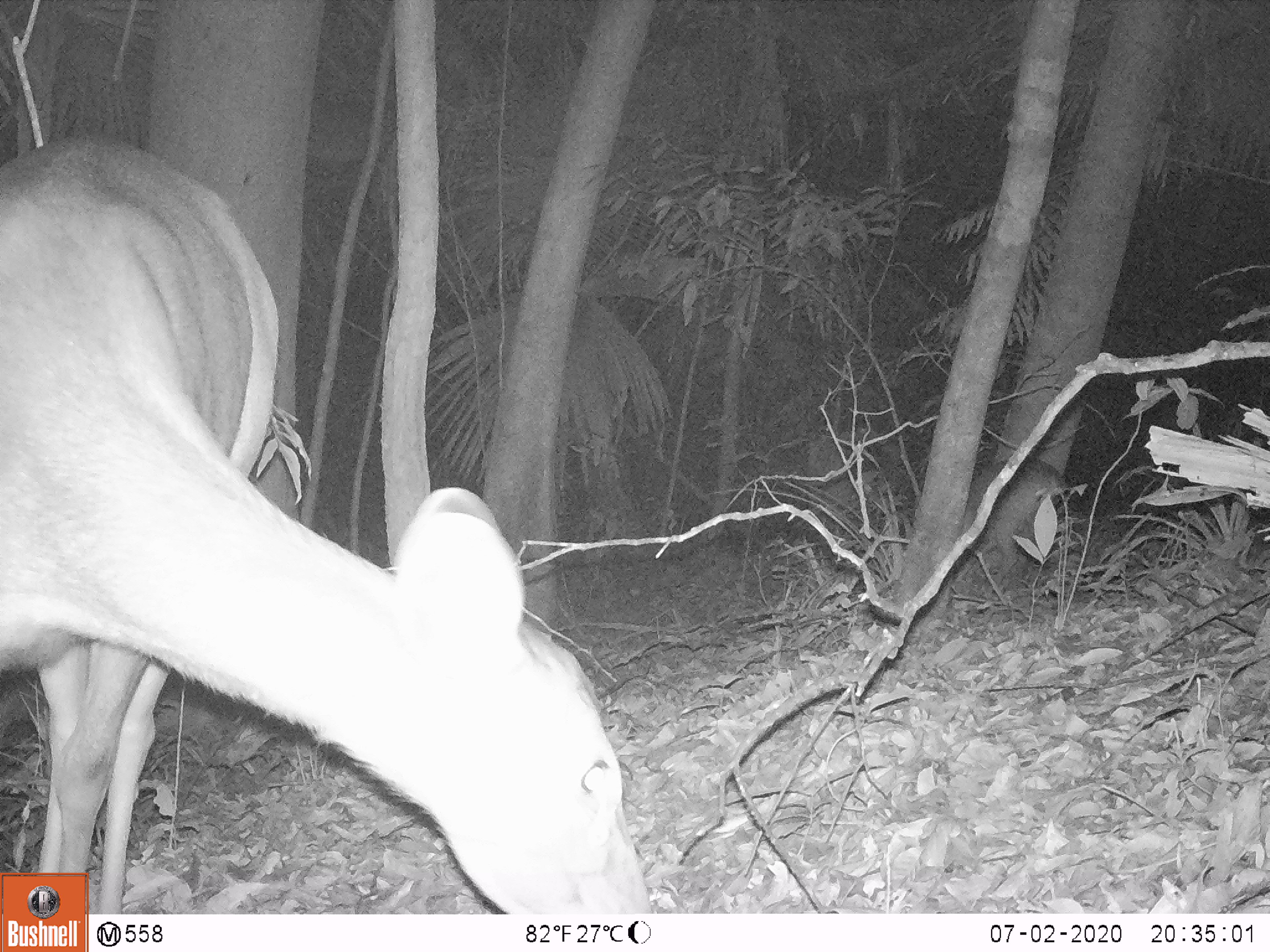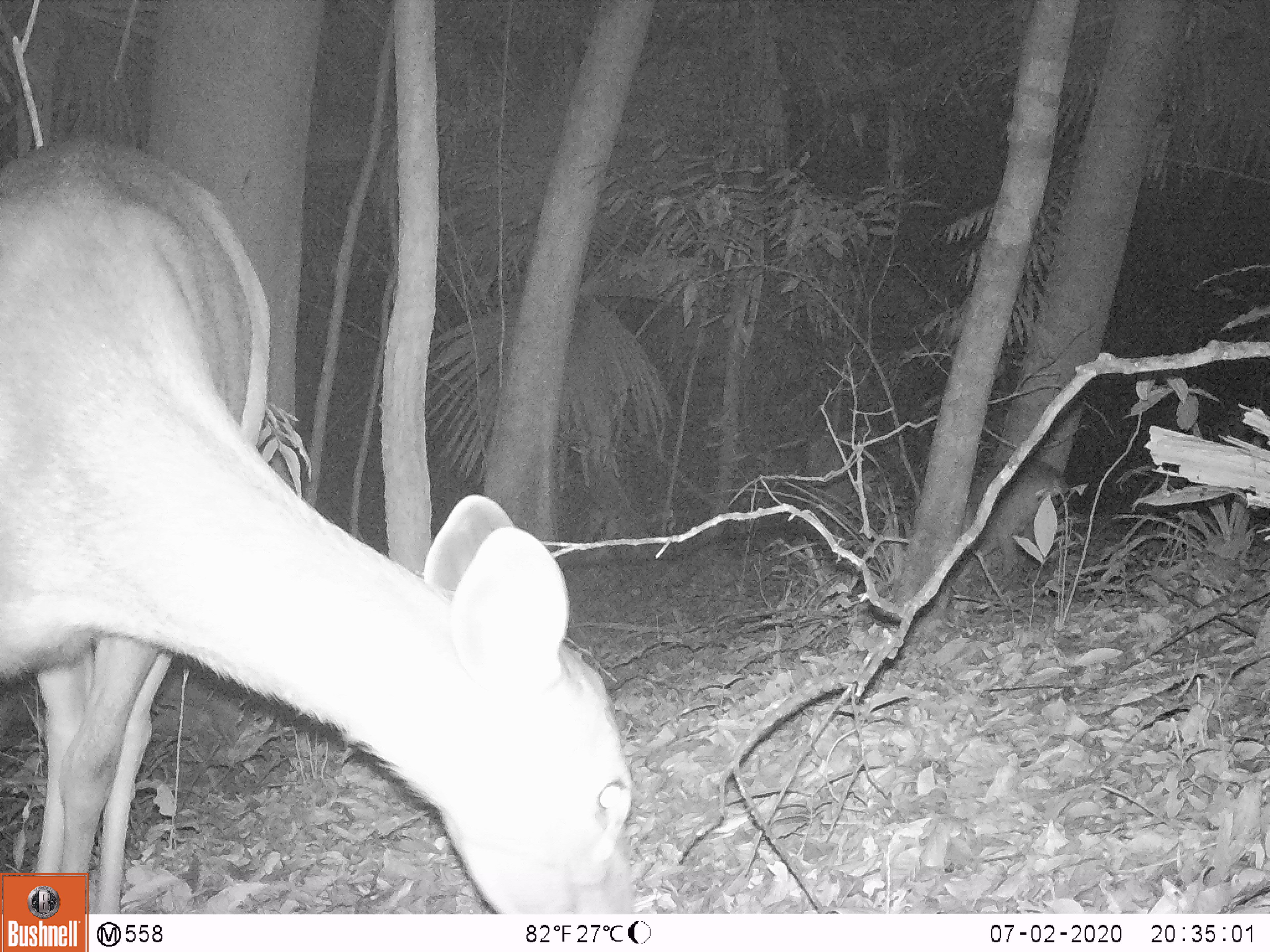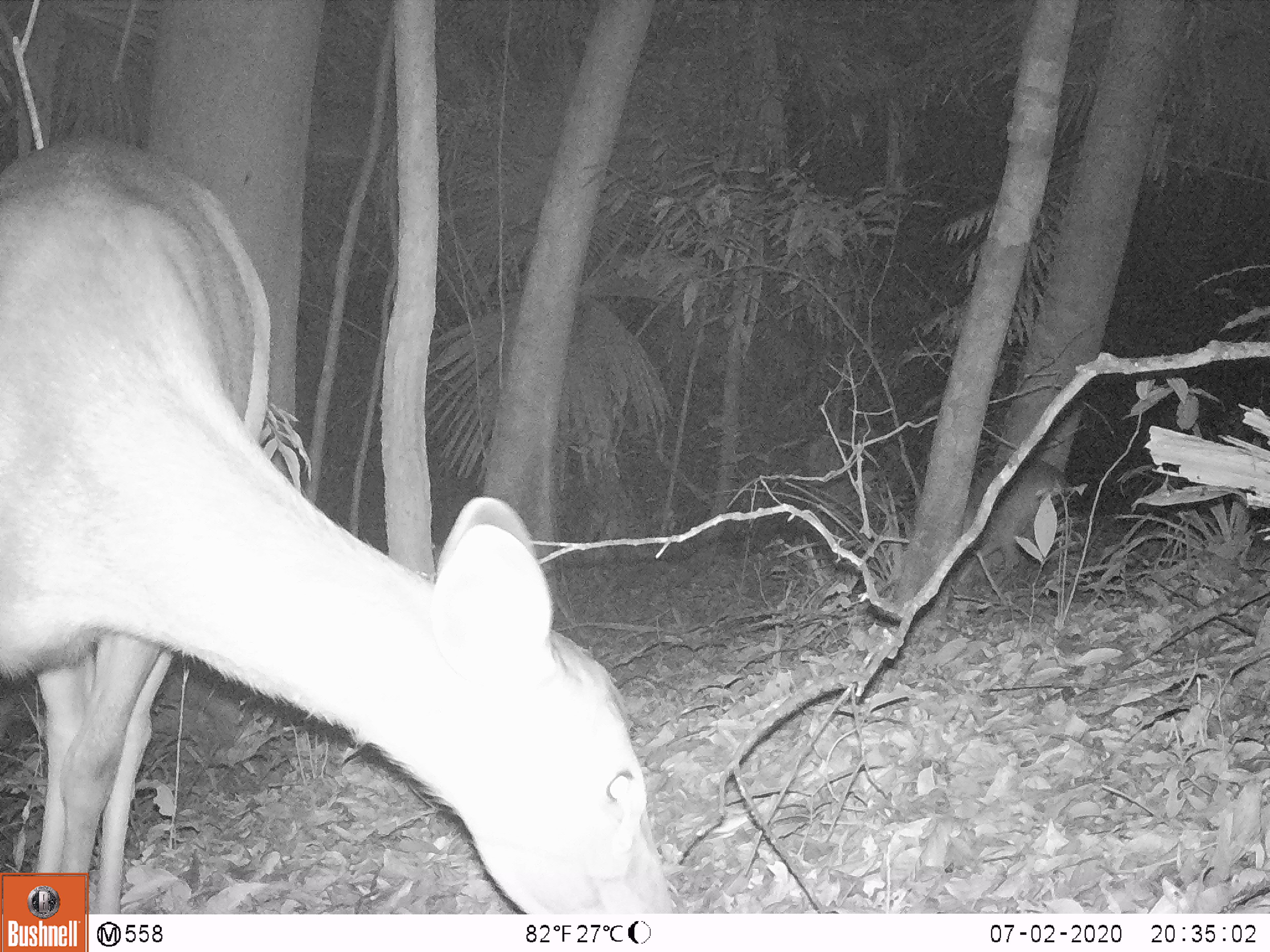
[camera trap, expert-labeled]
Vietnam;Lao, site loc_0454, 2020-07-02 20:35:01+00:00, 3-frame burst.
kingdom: Animalia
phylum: Chordata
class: Mammalia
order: Artiodactyla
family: Cervidae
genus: Rusa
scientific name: Rusa unicolor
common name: sambar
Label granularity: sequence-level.